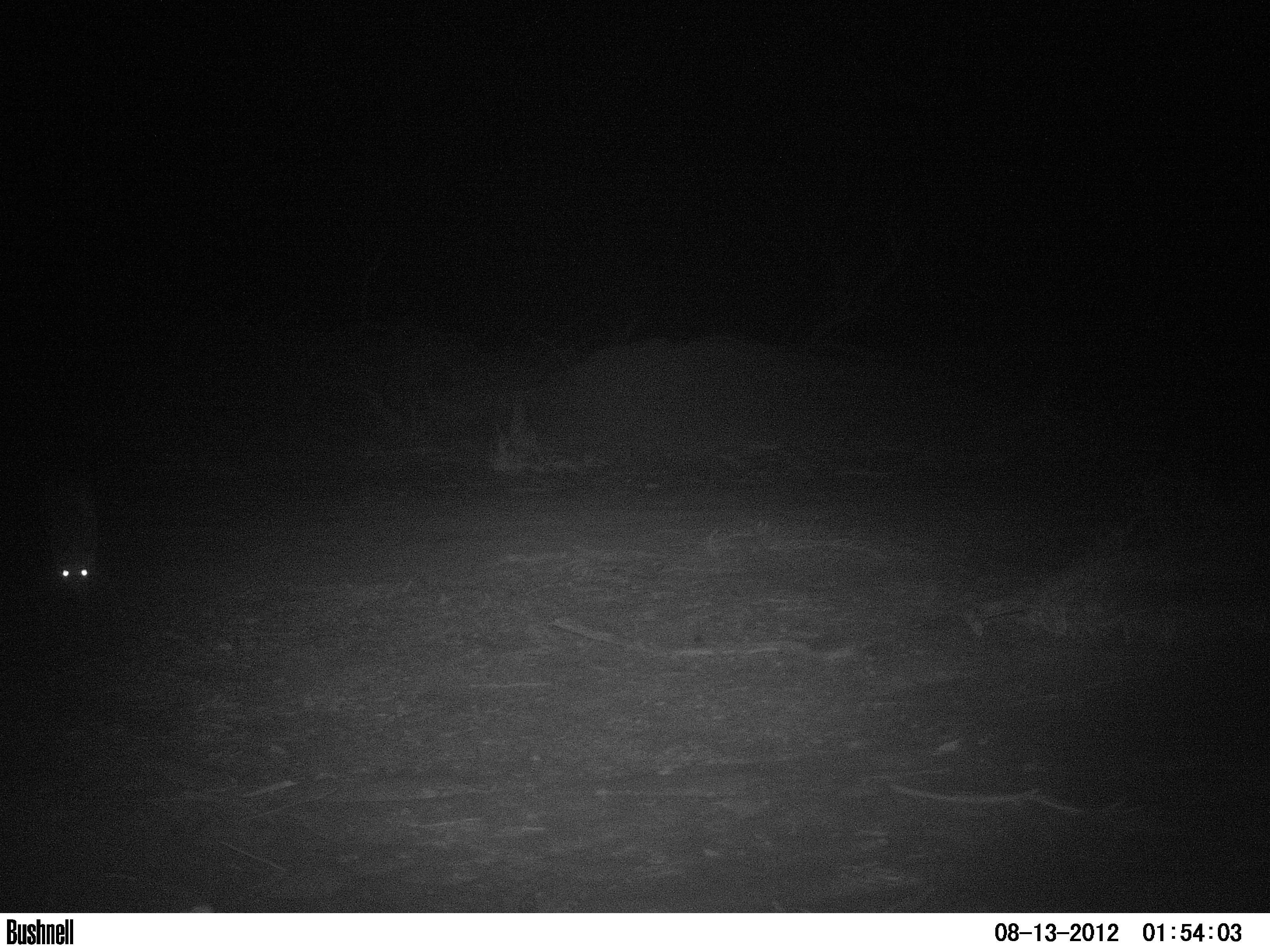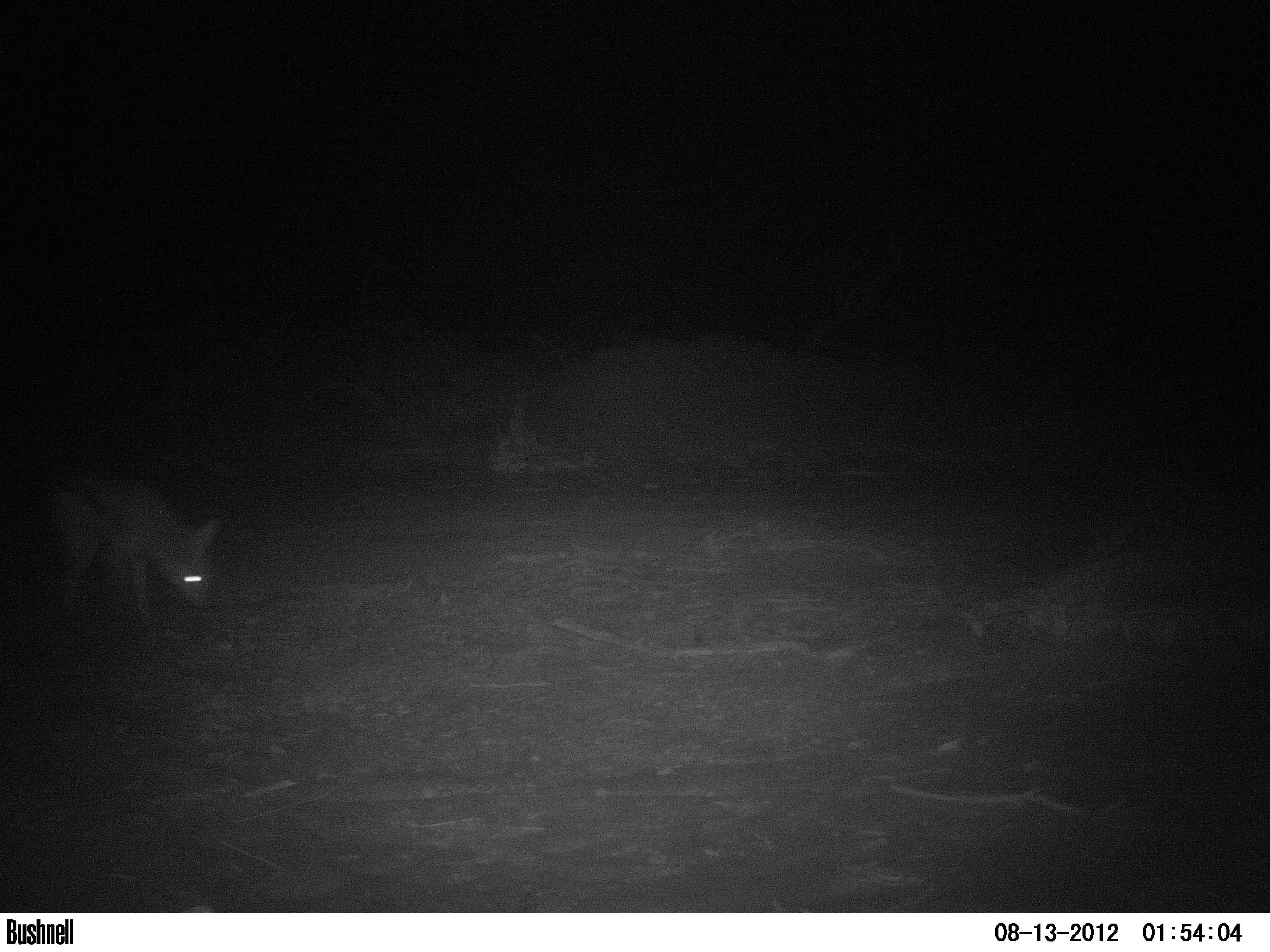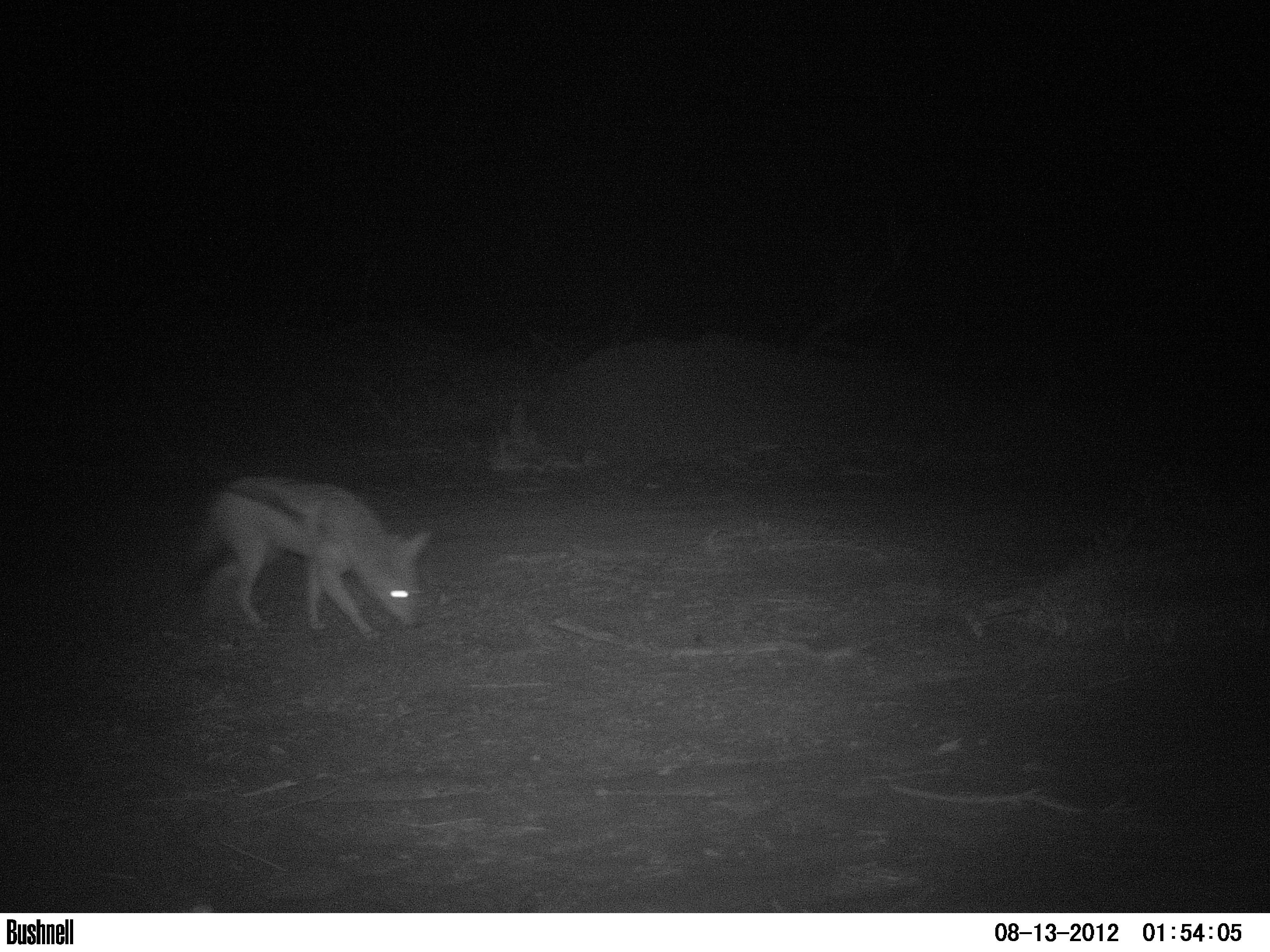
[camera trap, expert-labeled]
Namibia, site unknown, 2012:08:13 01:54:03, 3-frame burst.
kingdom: Animalia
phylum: Chordata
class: Mammalia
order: Carnivora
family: Canidae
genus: Lupulella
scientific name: Lupulella mesomelas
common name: black-backed jackal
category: canis mesomelas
Canis mesomelas (black-backed jackal) (Lupulella mesomelas).